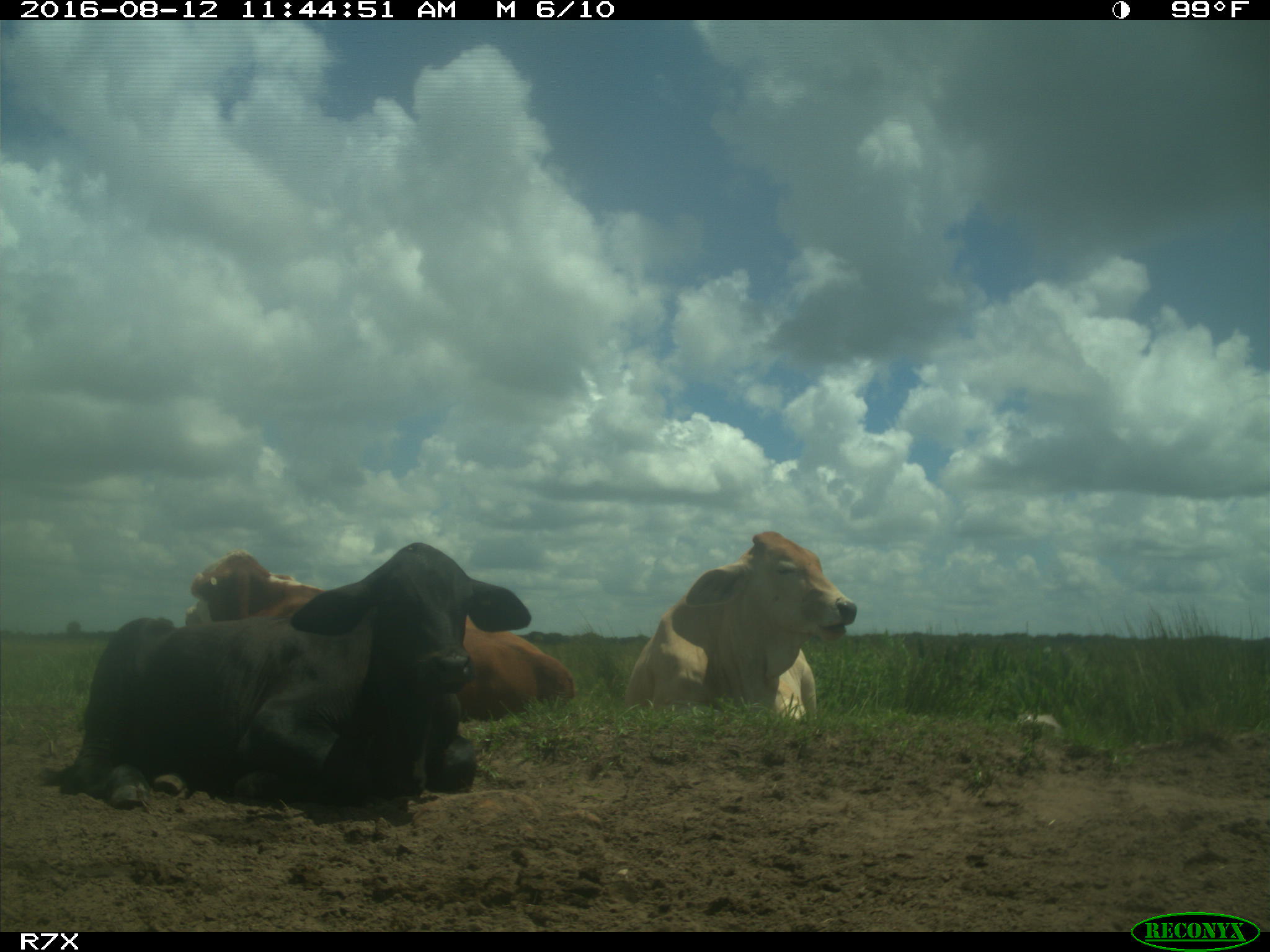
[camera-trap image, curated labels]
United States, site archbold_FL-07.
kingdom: Animalia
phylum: Chordata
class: Mammalia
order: Artiodactyla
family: Bovidae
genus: Bos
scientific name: Bos taurus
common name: domestic cow